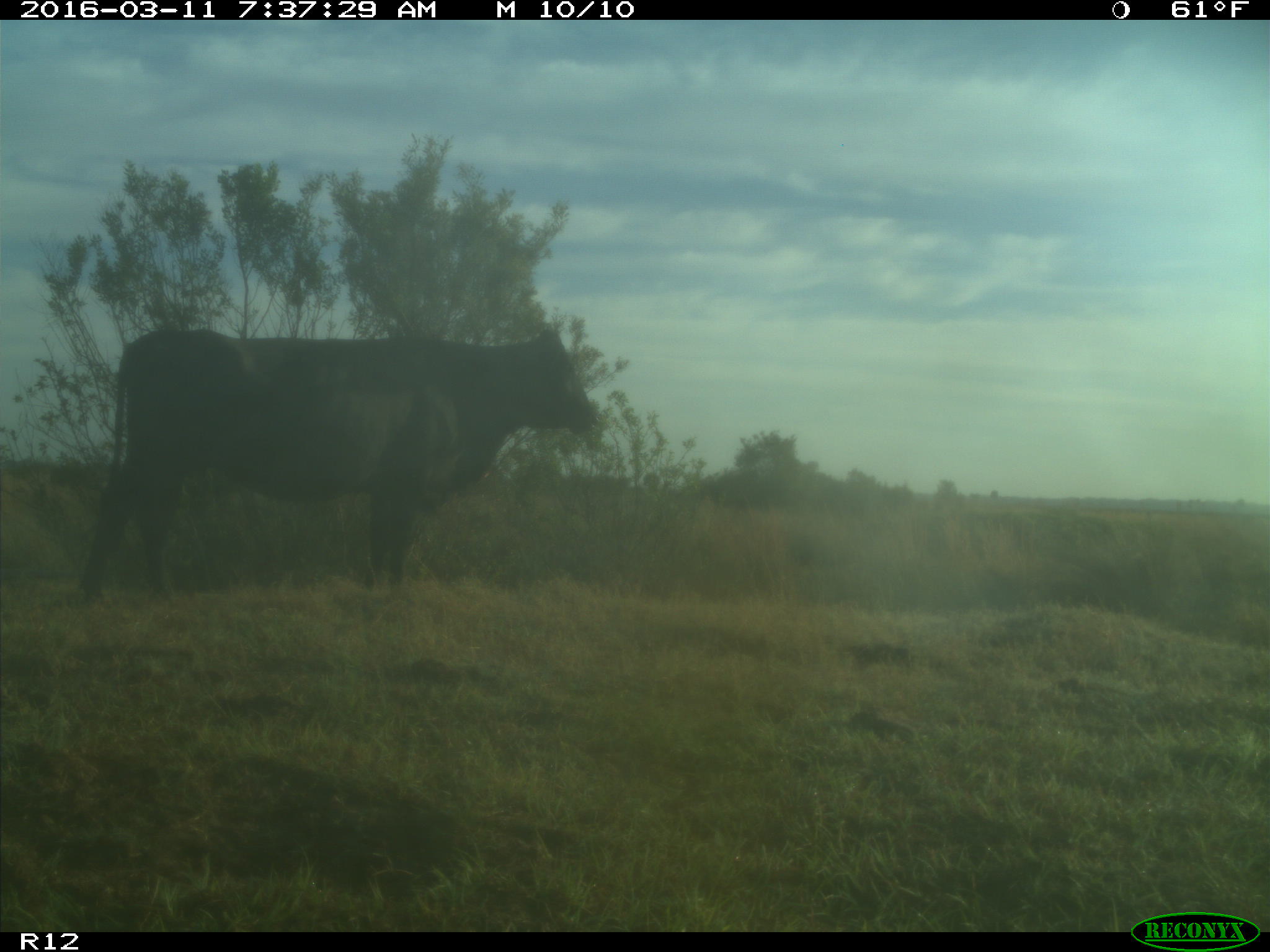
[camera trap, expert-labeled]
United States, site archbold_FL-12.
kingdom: Animalia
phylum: Chordata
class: Mammalia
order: Artiodactyla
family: Bovidae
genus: Bos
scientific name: Bos taurus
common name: domestic cow